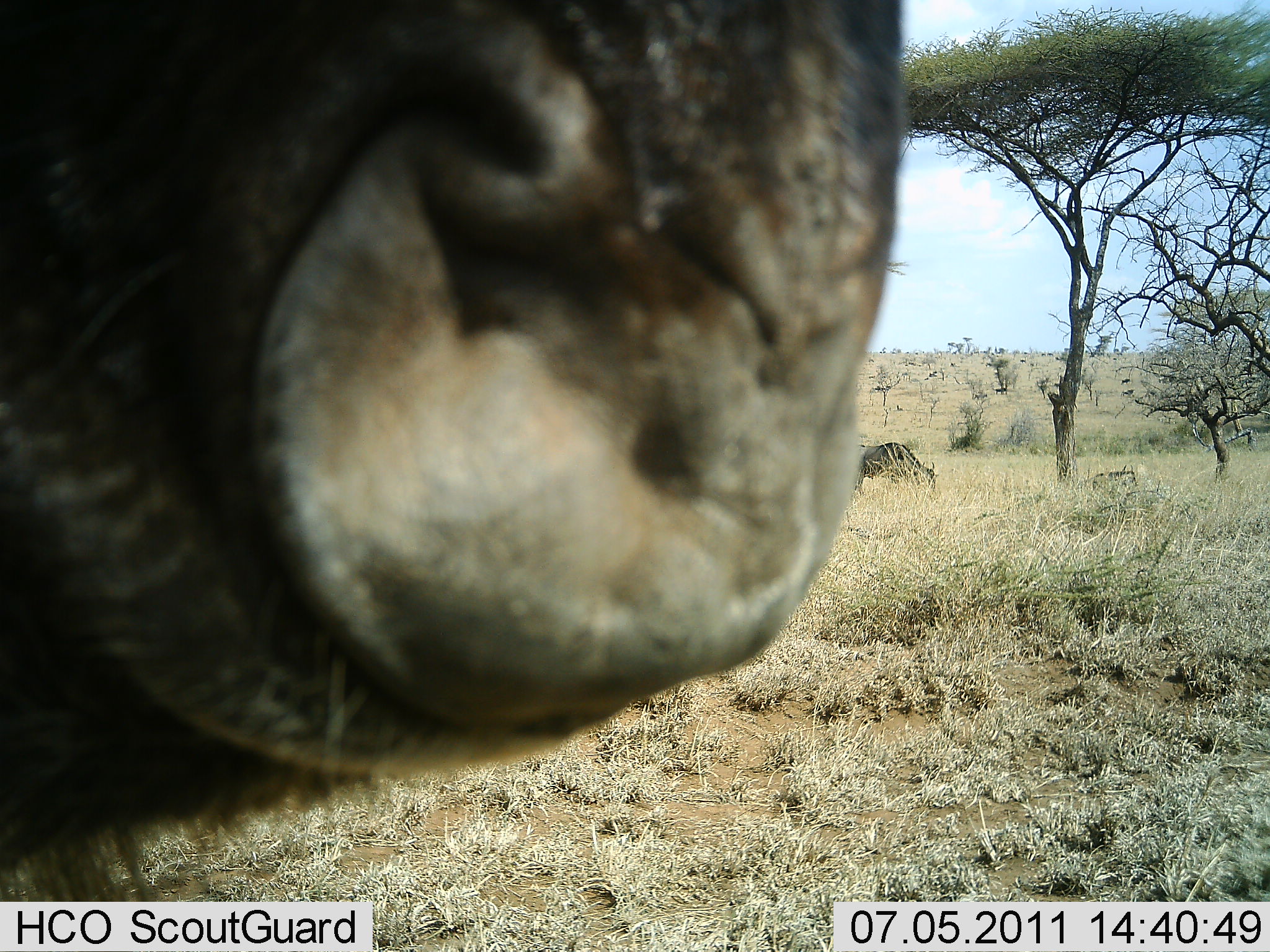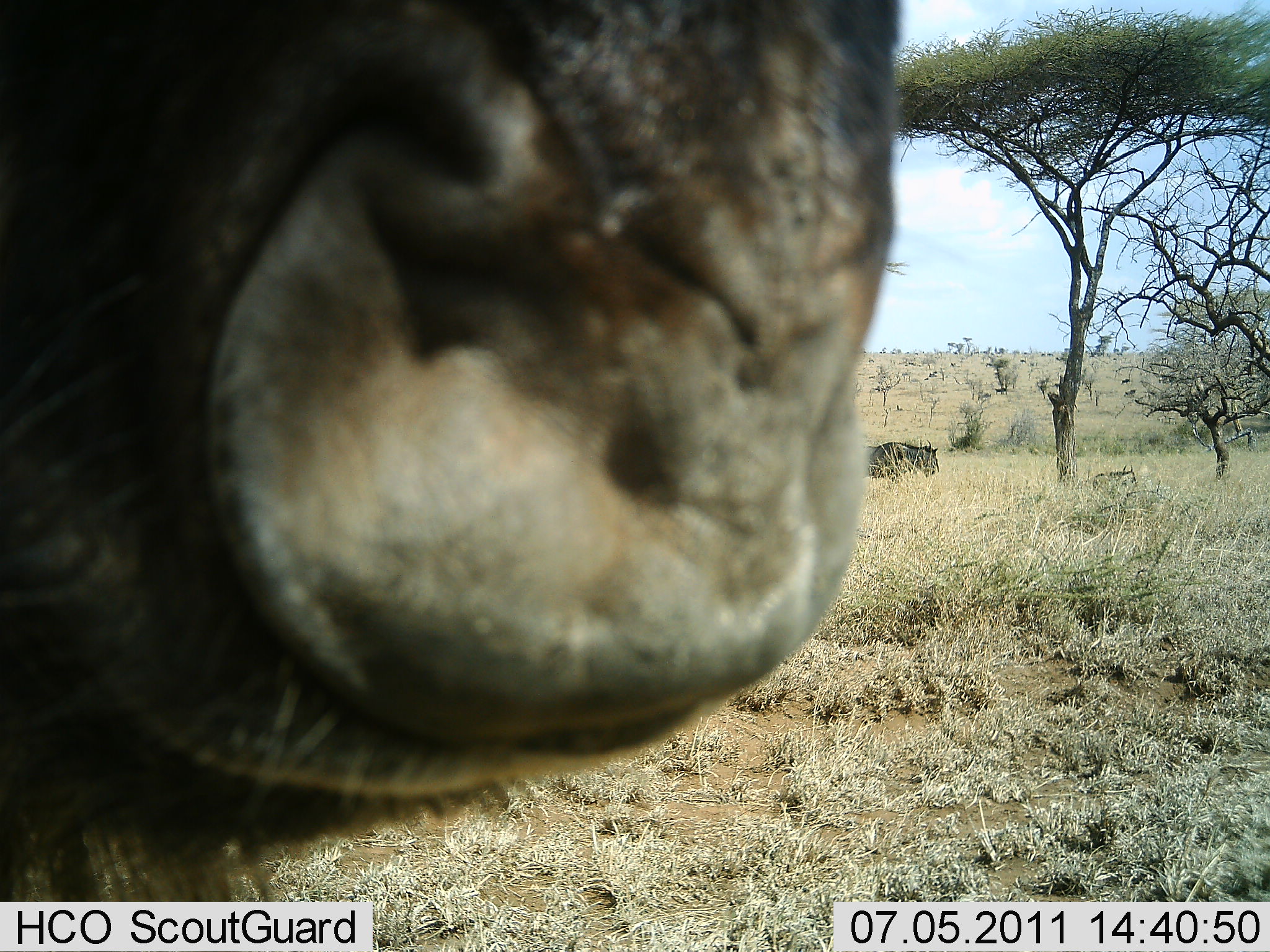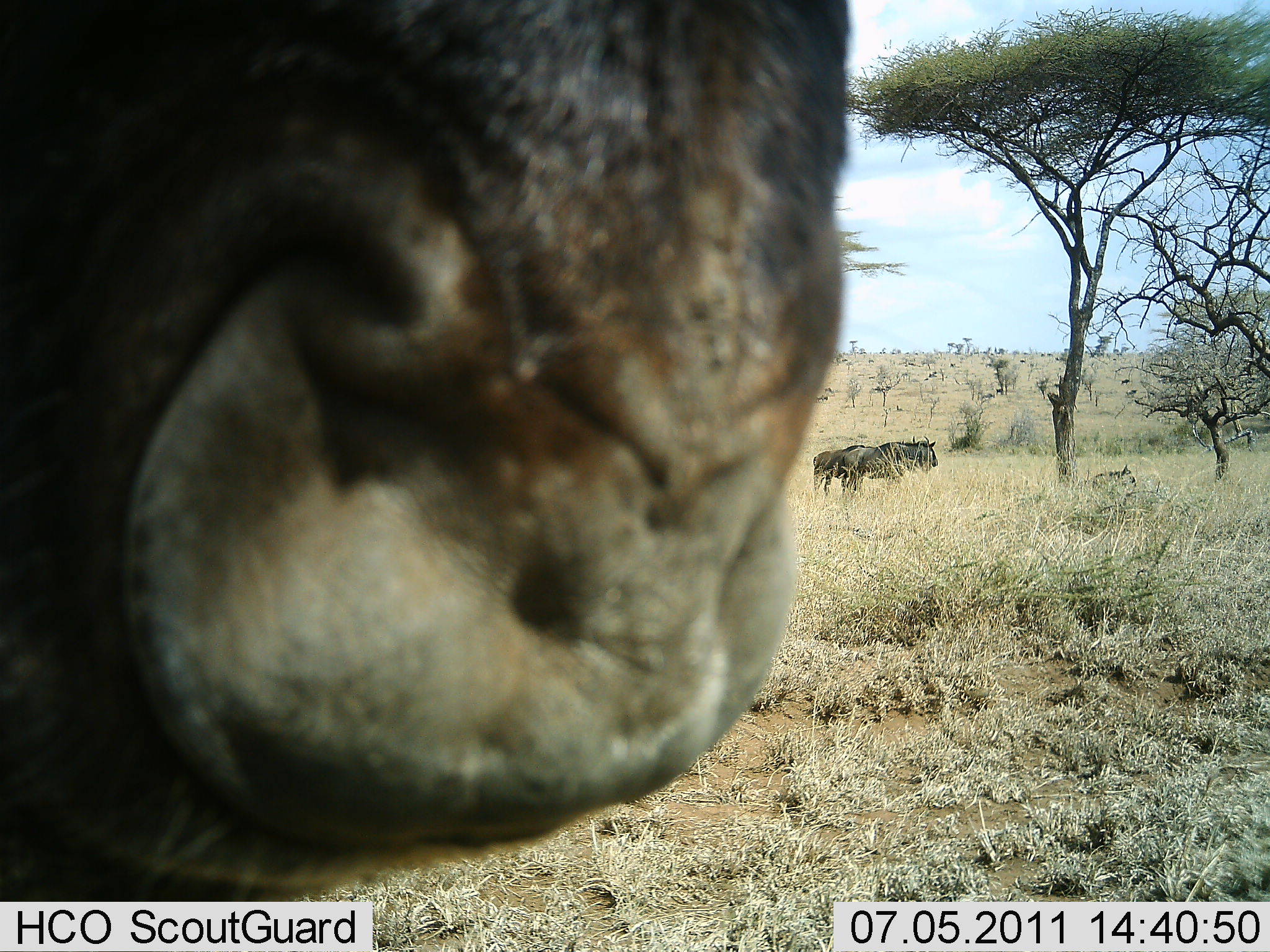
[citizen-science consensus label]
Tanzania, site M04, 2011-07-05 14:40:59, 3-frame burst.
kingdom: Animalia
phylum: Chordata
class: Mammalia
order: Artiodactyla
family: Bovidae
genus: Connochaetes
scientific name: Connochaetes taurinus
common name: blue wildebeest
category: wildebeest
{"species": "wildebeest (blue wildebeest) (Connochaetes taurinus)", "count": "4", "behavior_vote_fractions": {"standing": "36%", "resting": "55%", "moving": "36%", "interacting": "18%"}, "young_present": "0%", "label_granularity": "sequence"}